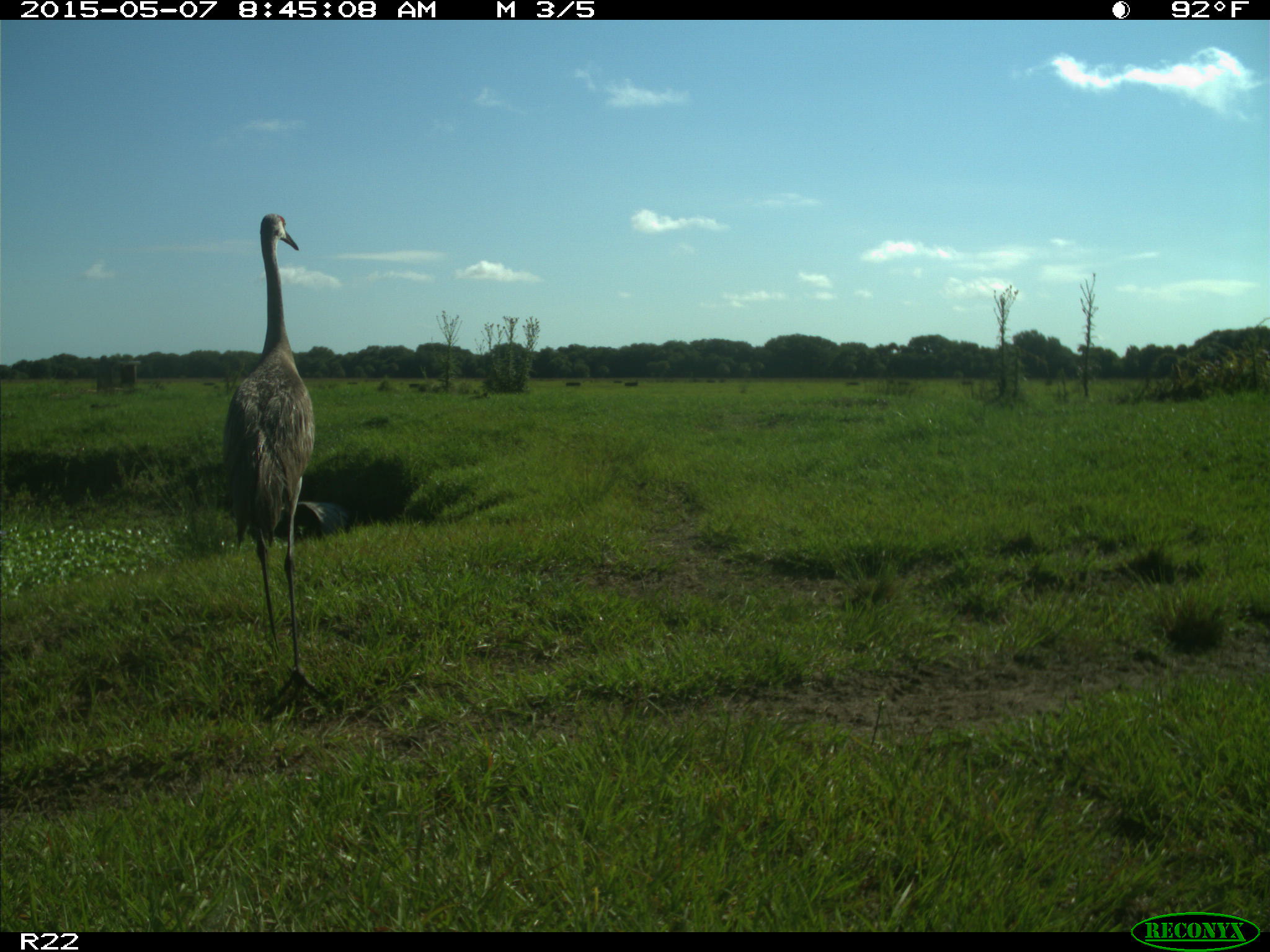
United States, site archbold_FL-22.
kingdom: Animalia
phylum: Chordata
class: Aves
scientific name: Aves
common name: birds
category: unidentified bird